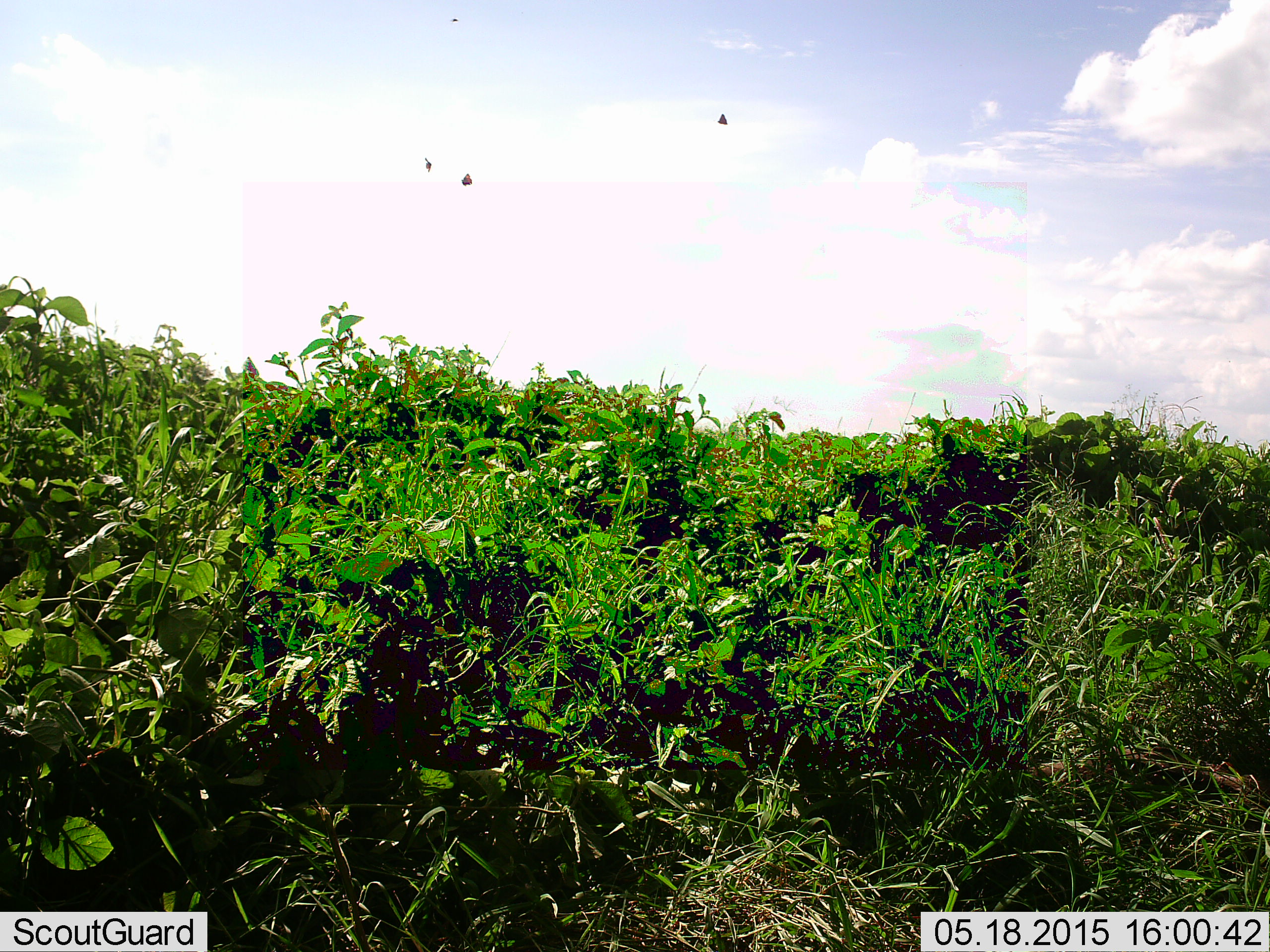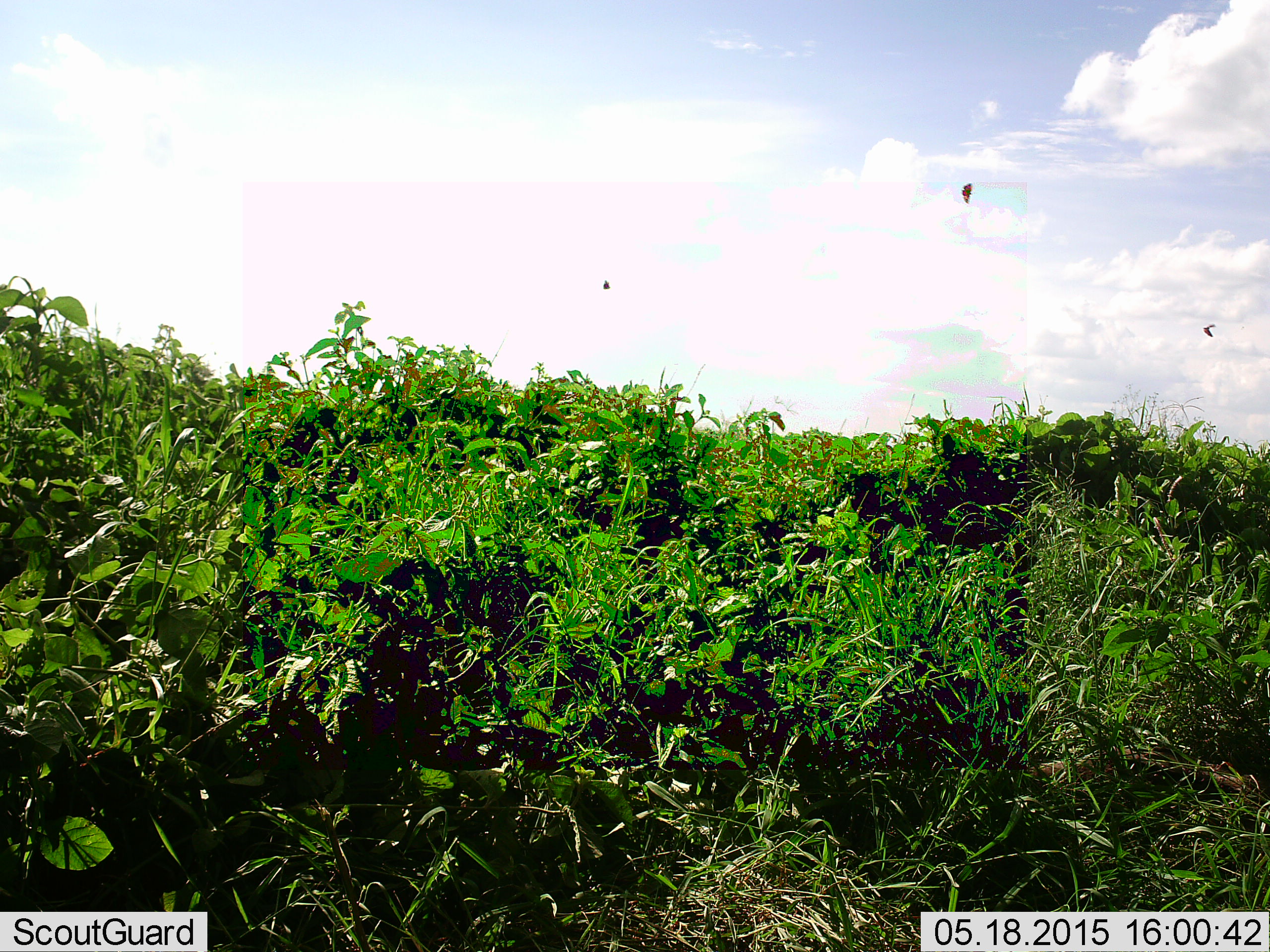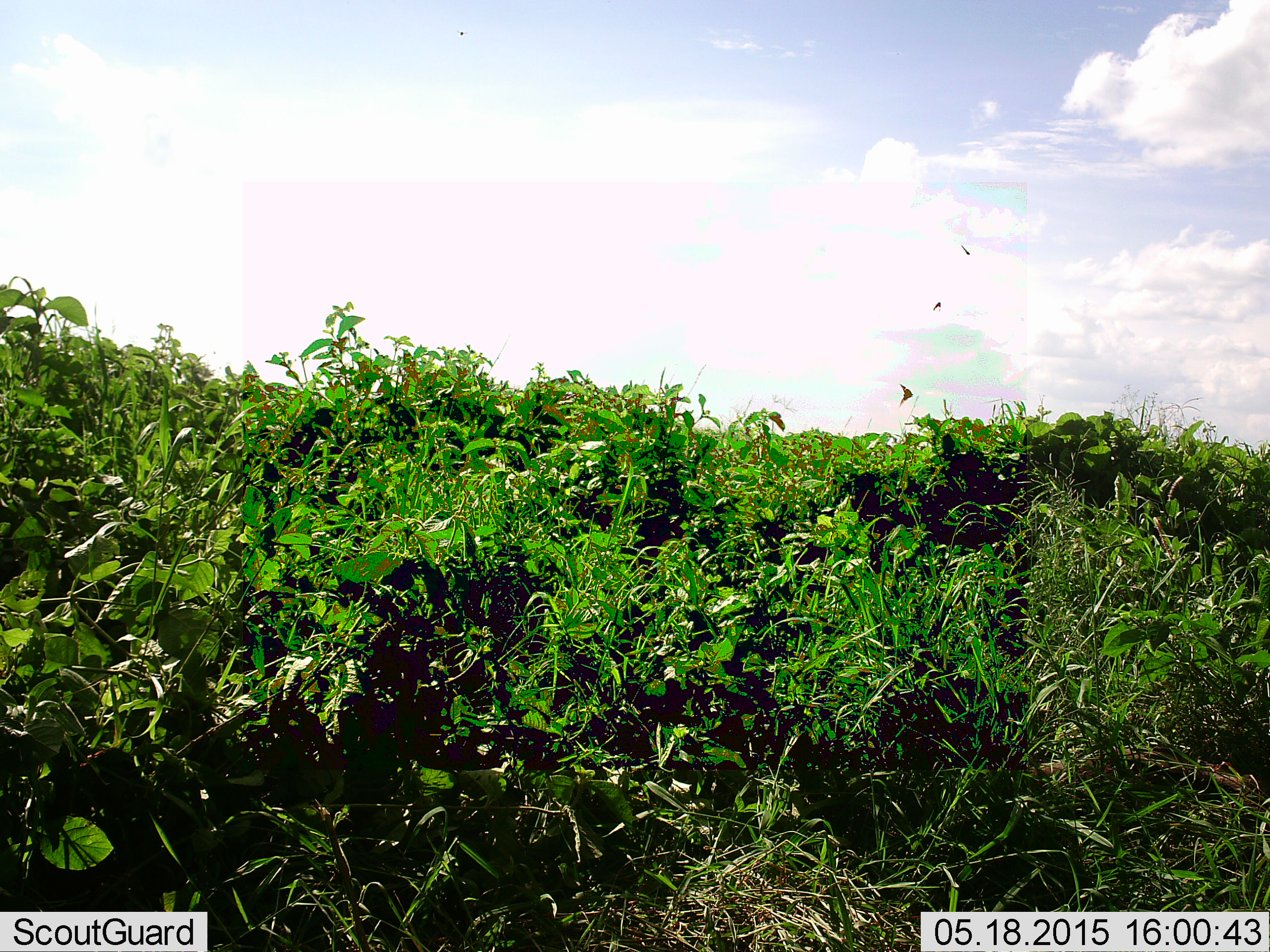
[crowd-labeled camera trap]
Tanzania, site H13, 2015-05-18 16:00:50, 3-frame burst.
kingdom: Animalia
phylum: Arthropoda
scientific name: Arthropoda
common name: arthropods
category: insectspider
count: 4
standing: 0%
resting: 0%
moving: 100%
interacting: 0%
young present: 0%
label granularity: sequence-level